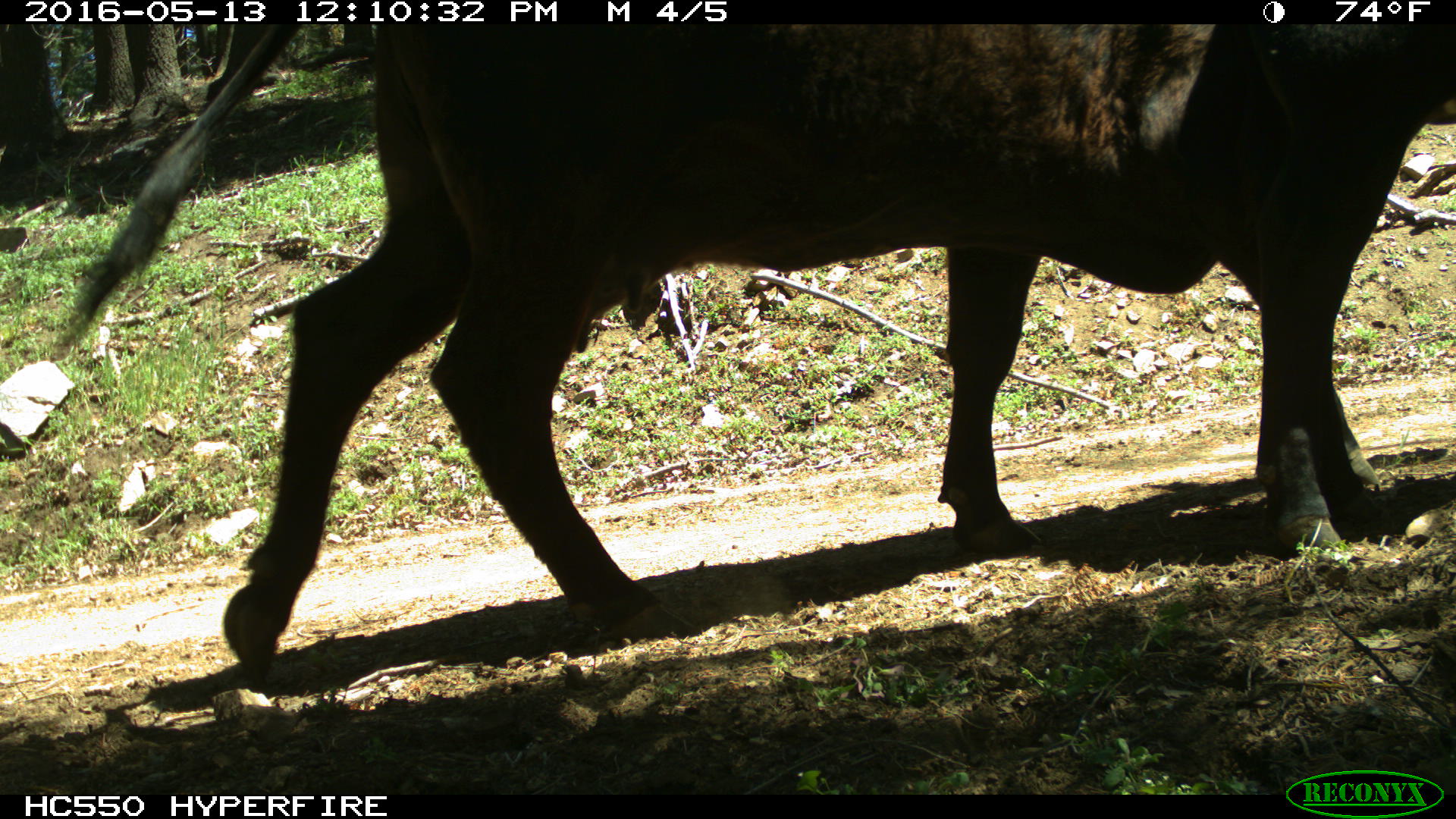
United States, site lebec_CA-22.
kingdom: Animalia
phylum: Chordata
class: Mammalia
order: Artiodactyla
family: Bovidae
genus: Bos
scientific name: Bos taurus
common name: domestic cow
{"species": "Bos taurus (domestic cow)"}